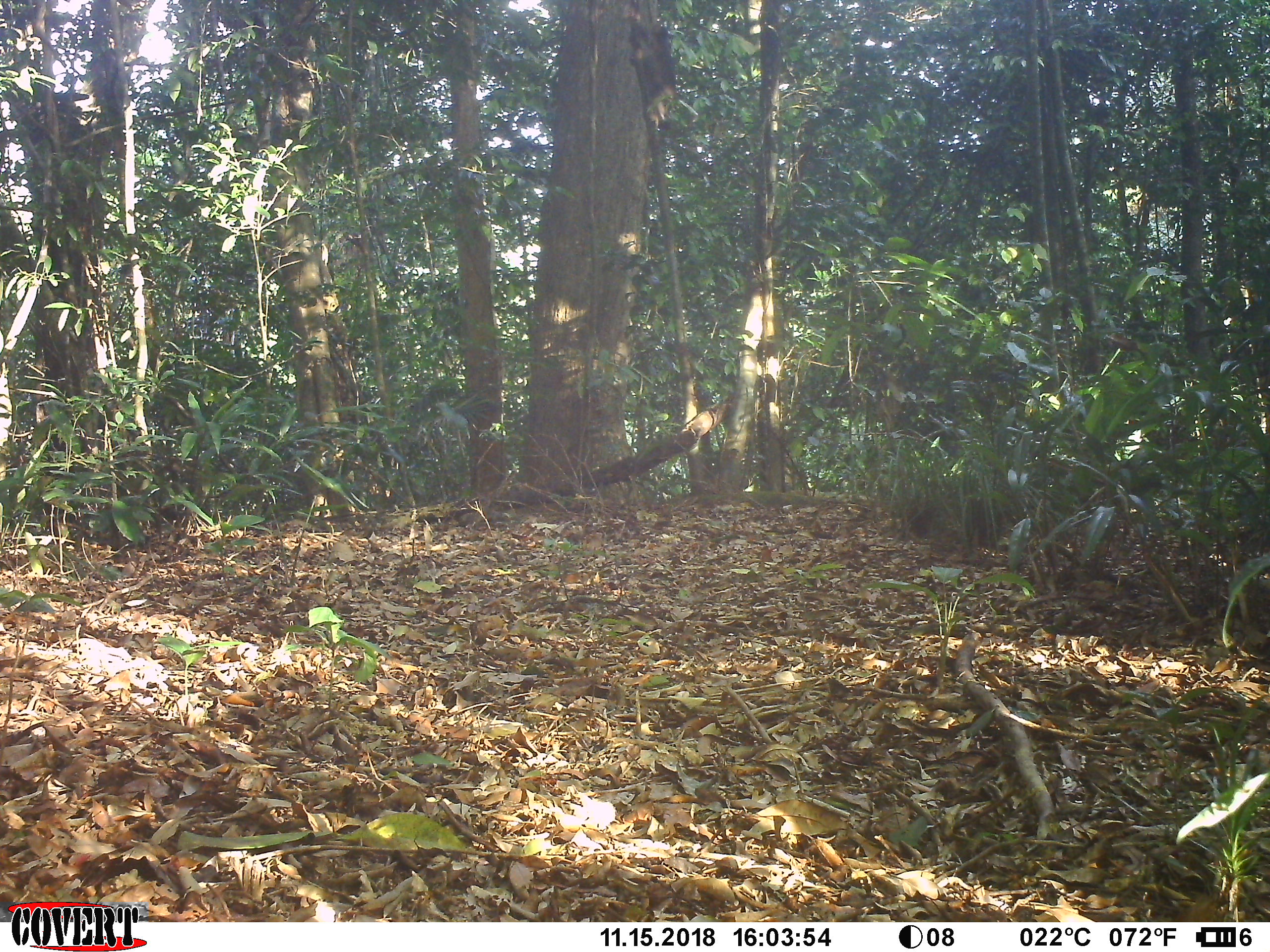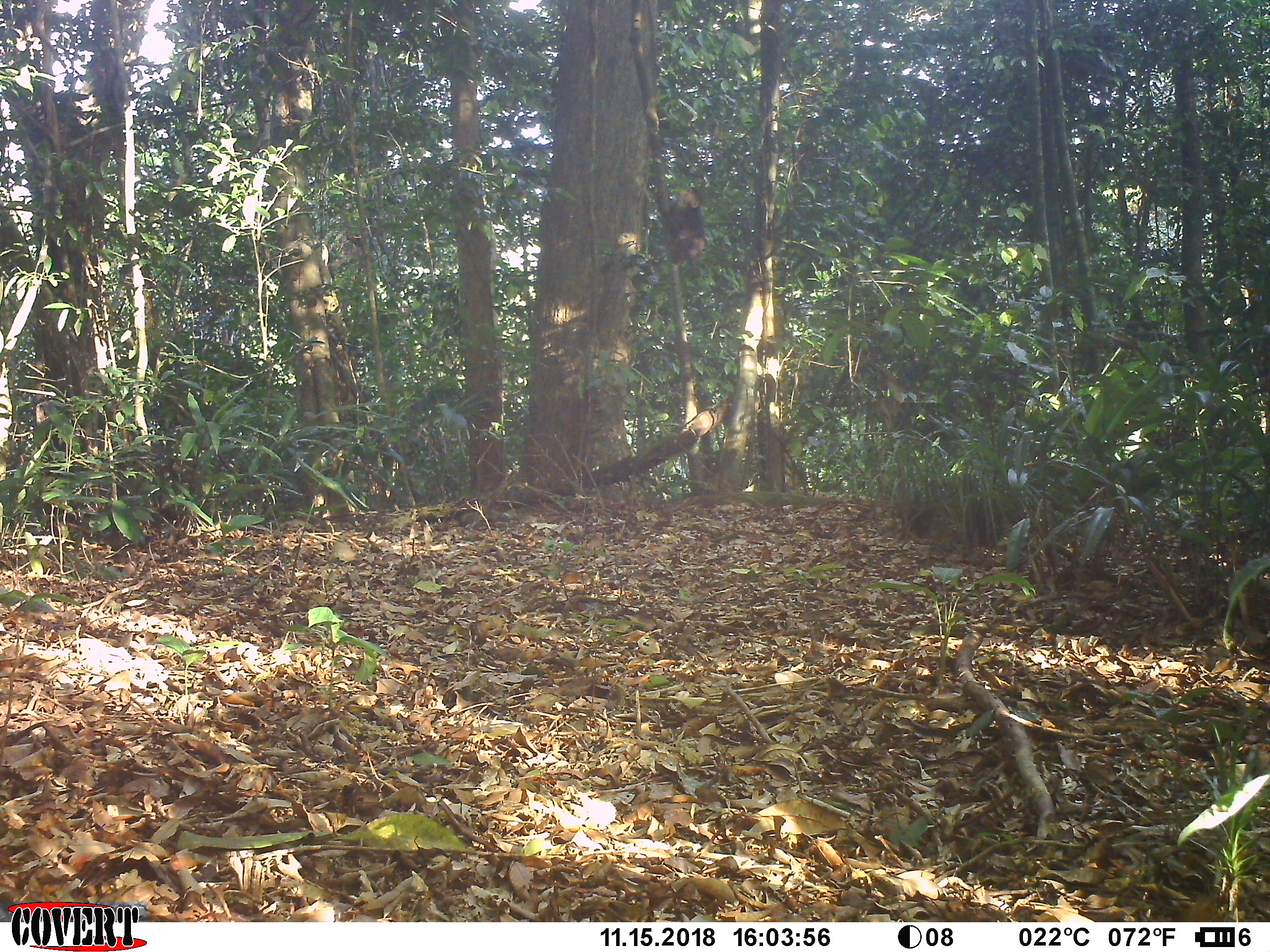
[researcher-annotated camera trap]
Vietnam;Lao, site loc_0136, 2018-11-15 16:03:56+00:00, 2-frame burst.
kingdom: Animalia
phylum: Chordata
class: Mammalia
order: Primates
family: Cercopithecidae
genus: Macaca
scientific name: Macaca arctoides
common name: stump-tailed macaque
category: stump tailed macaque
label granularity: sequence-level